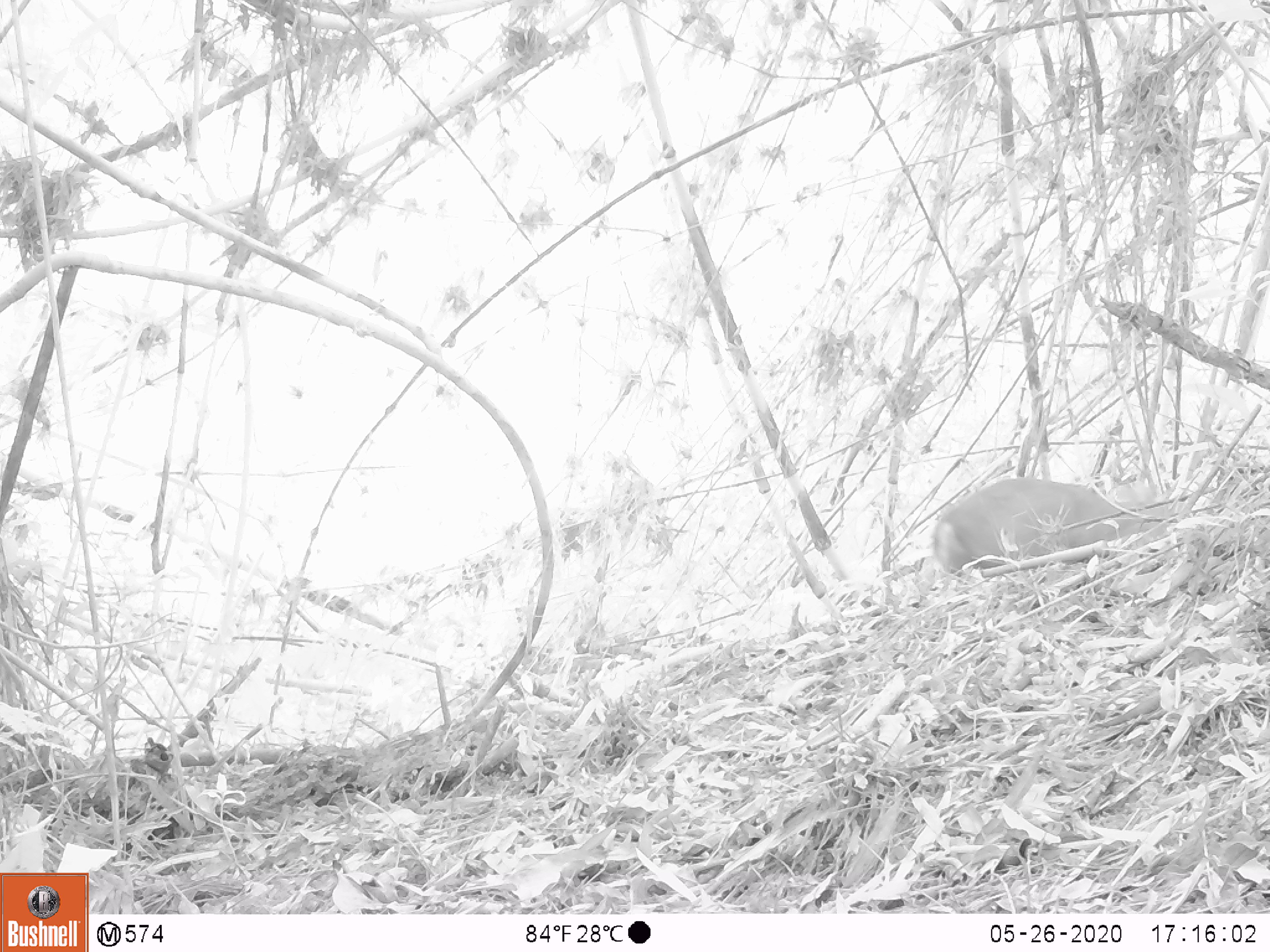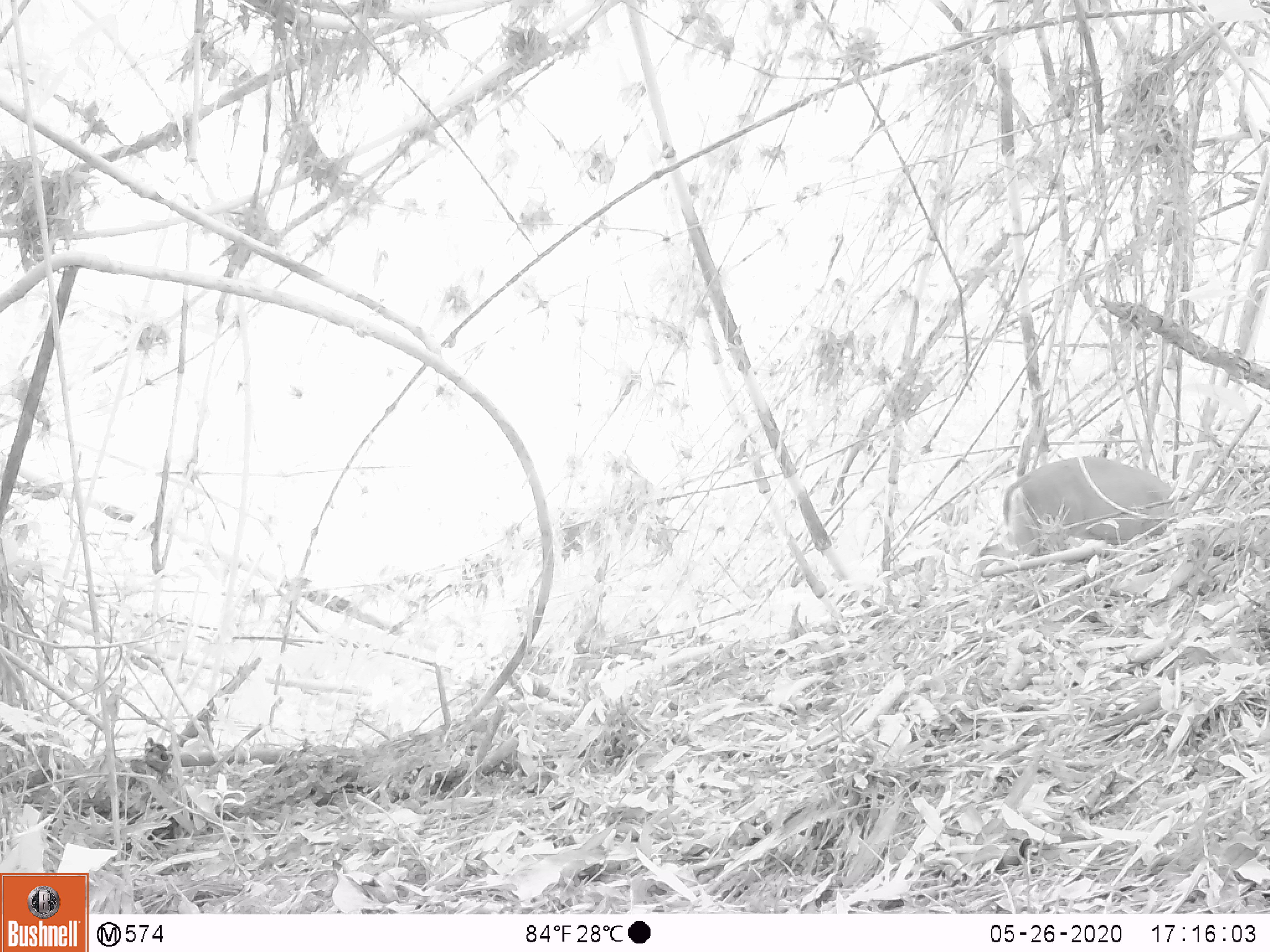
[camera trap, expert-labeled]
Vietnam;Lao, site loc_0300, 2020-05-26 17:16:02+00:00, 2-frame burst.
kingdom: Animalia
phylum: Chordata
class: Mammalia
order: Artiodactyla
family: Cervidae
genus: Muntiacus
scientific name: Muntiacus rooseveltorum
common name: roosevelt's muntjac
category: roosevelts muntjac group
Roosevelts muntjac group (roosevelt's muntjac) (Muntiacus rooseveltorum). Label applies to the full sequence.